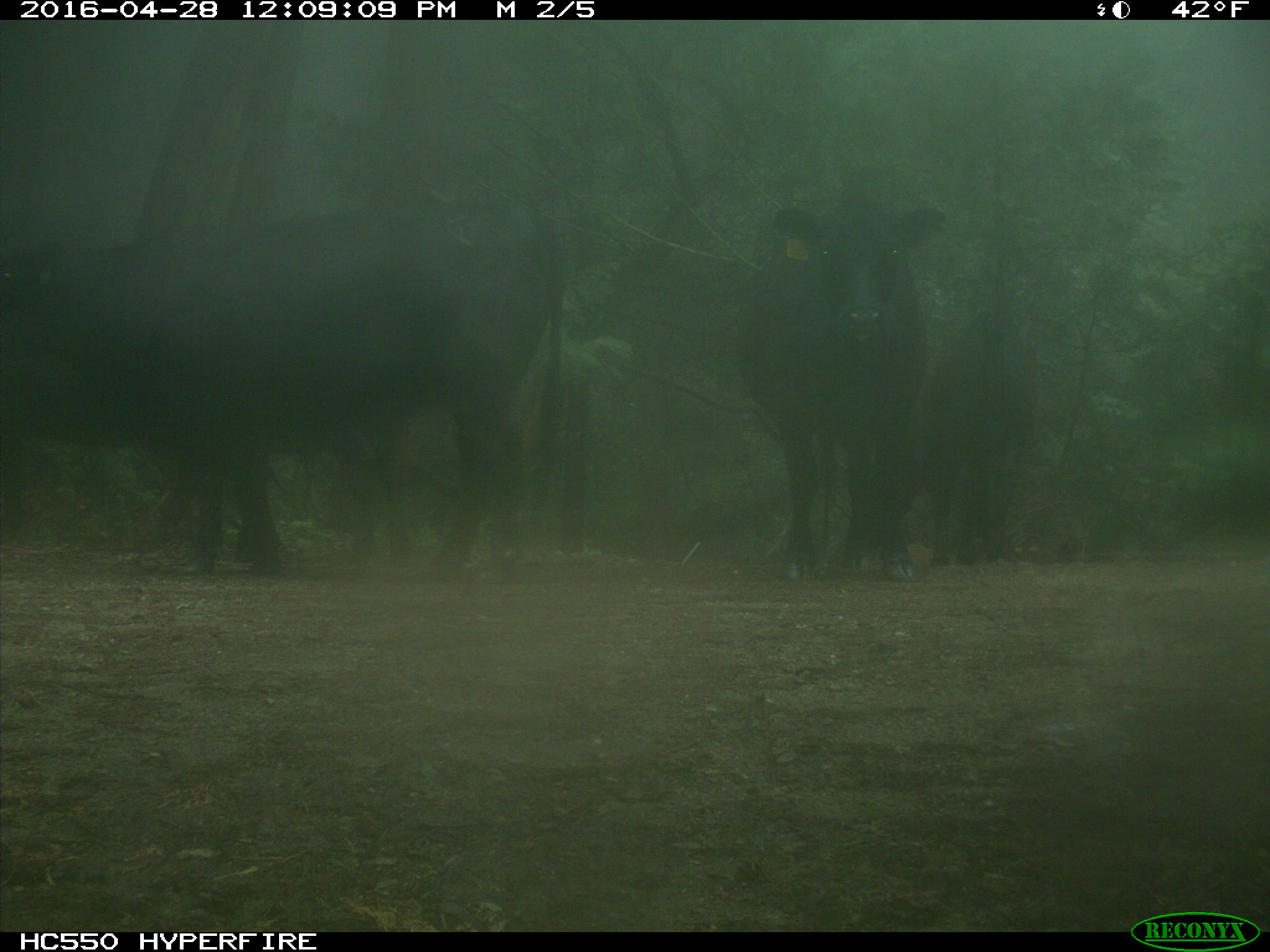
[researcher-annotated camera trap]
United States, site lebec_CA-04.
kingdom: Animalia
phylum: Chordata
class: Mammalia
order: Artiodactyla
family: Bovidae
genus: Bos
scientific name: Bos taurus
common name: domestic cow